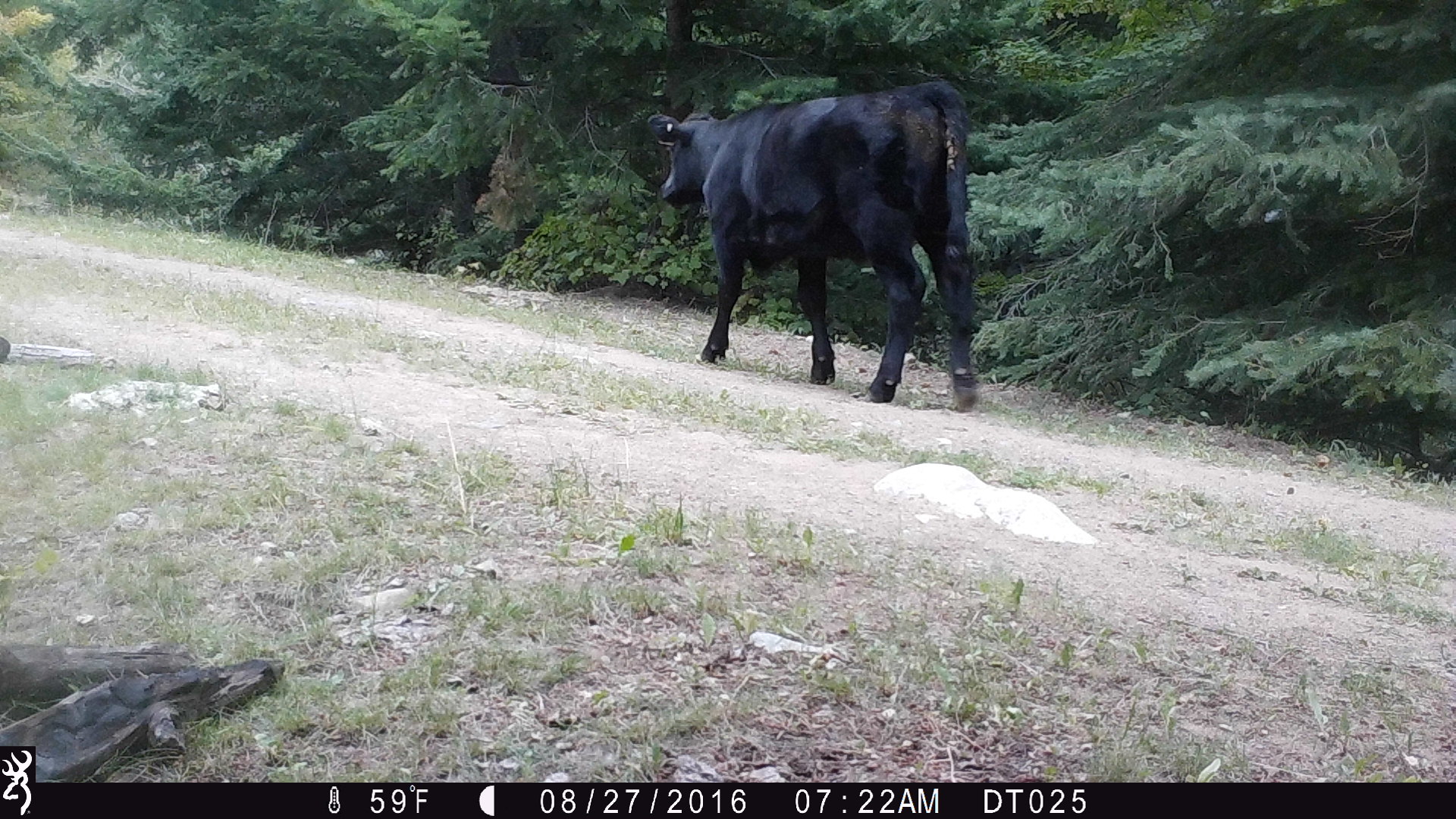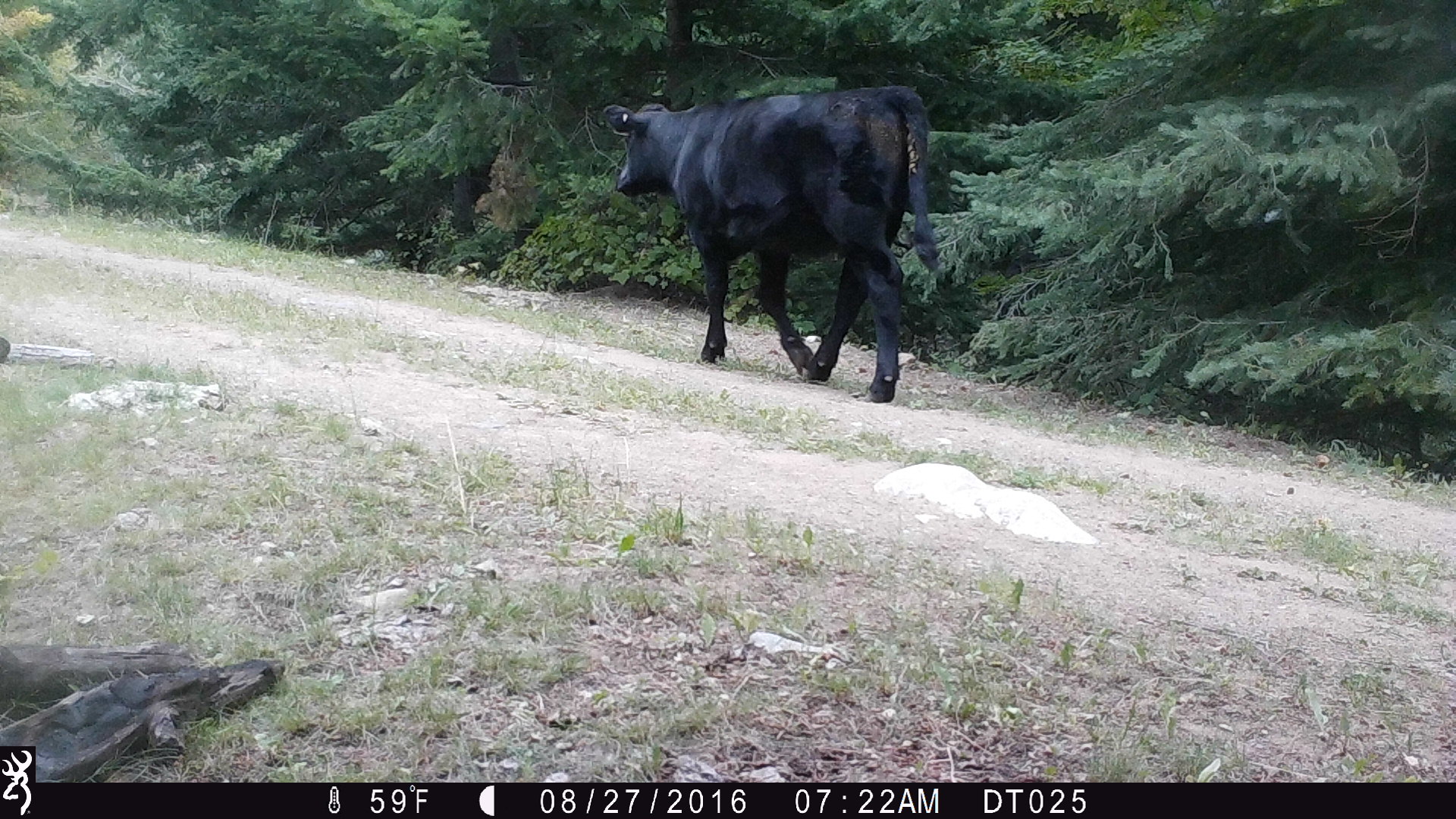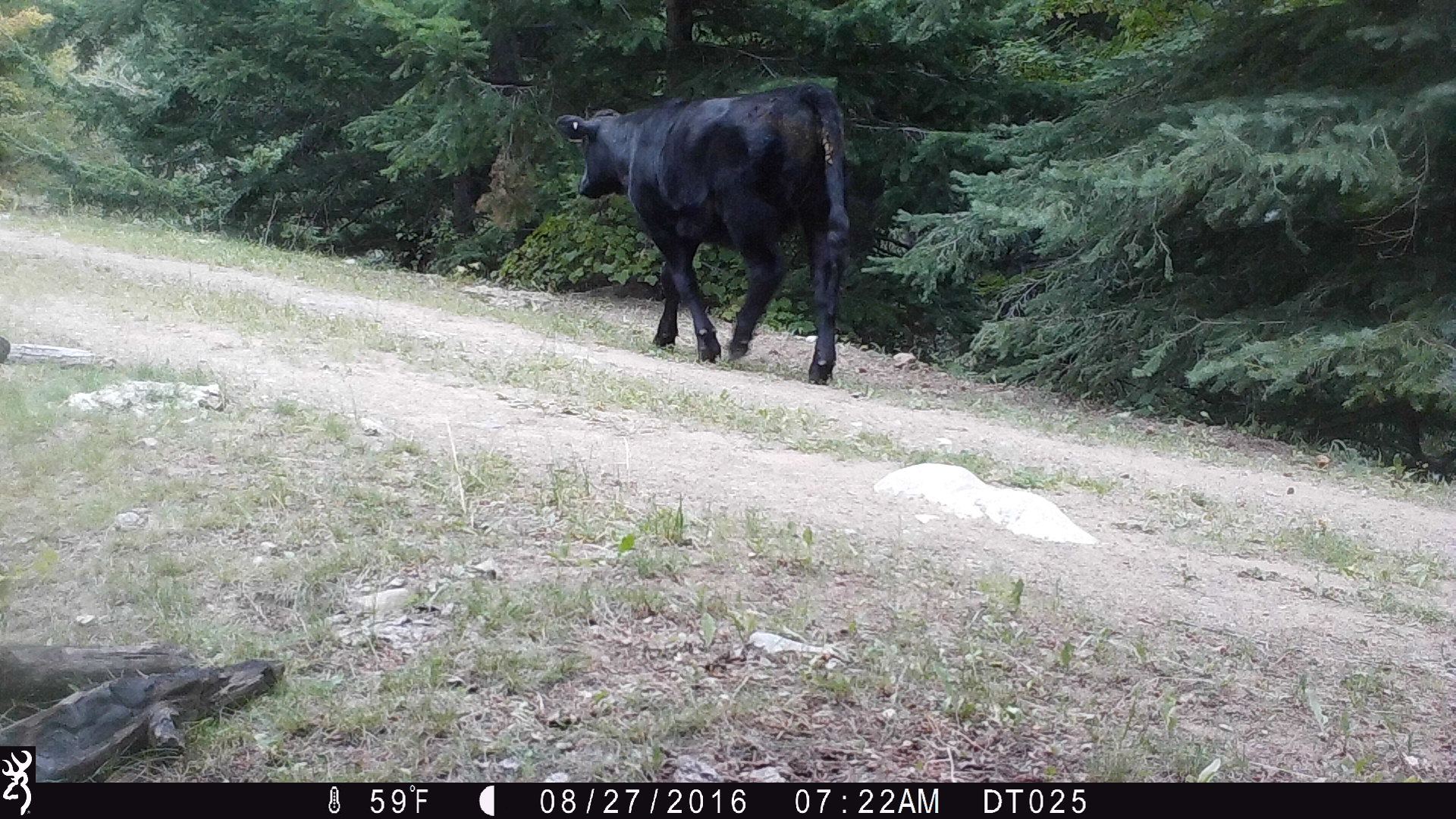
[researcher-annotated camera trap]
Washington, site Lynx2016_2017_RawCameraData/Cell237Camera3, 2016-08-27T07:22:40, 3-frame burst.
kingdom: Animalia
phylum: Chordata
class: Mammalia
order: Artiodactyla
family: Bovidae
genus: Bos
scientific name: Bos taurus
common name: domestic cattle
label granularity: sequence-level